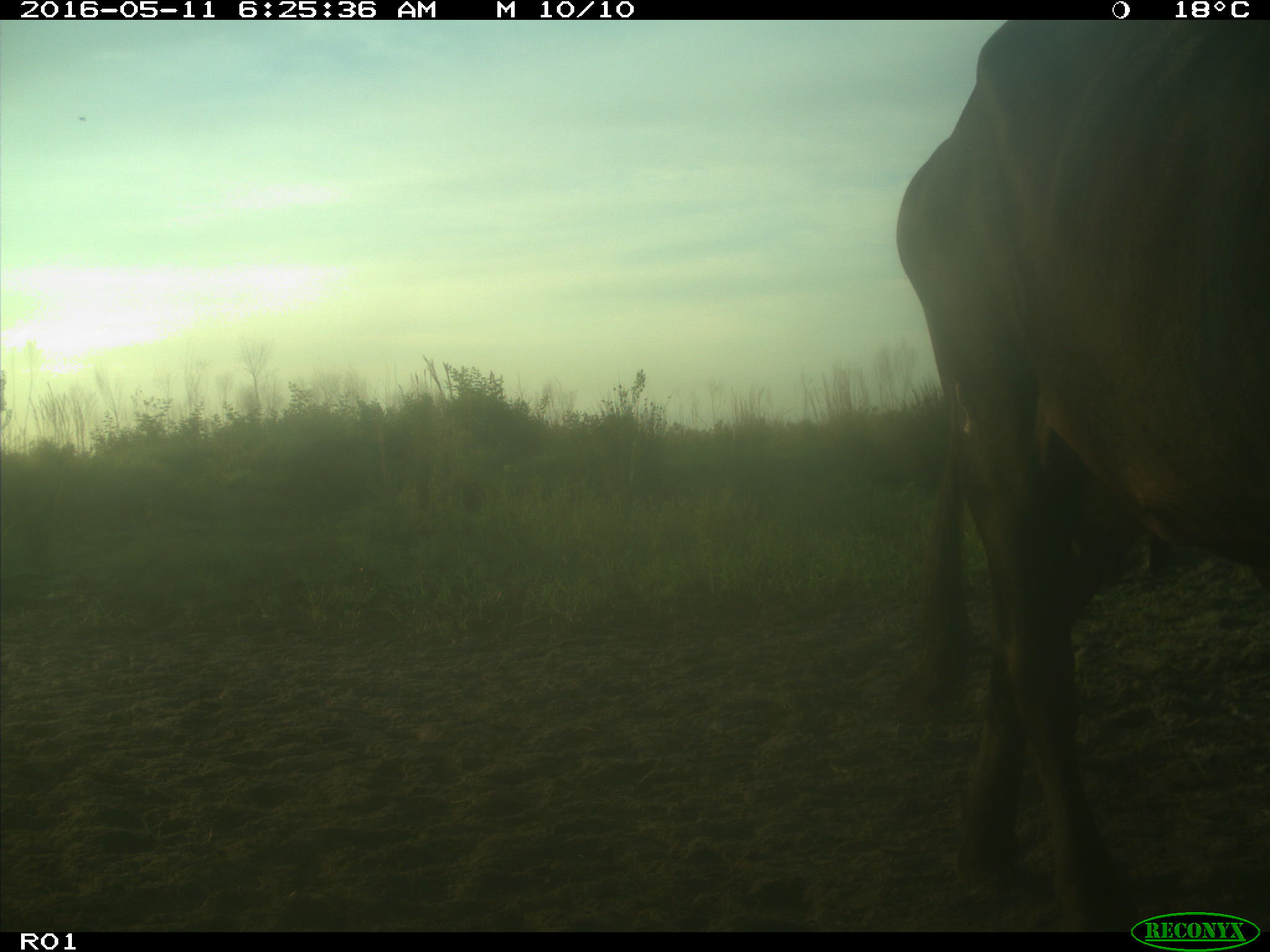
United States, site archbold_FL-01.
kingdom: Animalia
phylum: Chordata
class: Mammalia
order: Artiodactyla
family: Bovidae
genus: Bos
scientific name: Bos taurus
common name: domestic cow